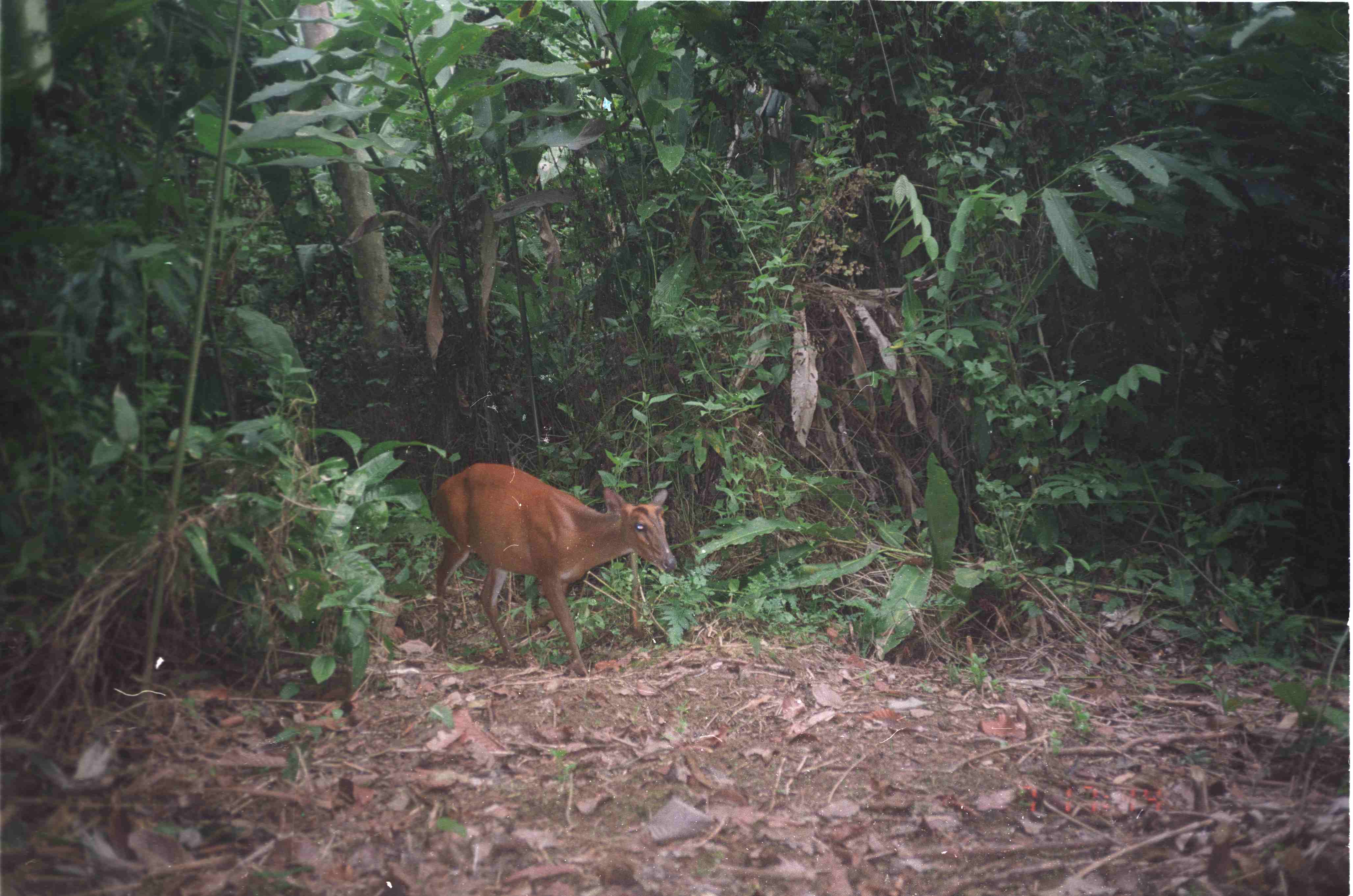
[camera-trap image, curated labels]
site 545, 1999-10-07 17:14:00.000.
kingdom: Animalia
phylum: Chordata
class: Mammalia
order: Artiodactyla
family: Cervidae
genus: Muntiacus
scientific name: Muntiacus muntjak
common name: southern red muntjac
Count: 1.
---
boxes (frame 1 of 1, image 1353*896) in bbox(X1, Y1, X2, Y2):
muntiacus muntjak: bbox(429, 463, 677, 677)